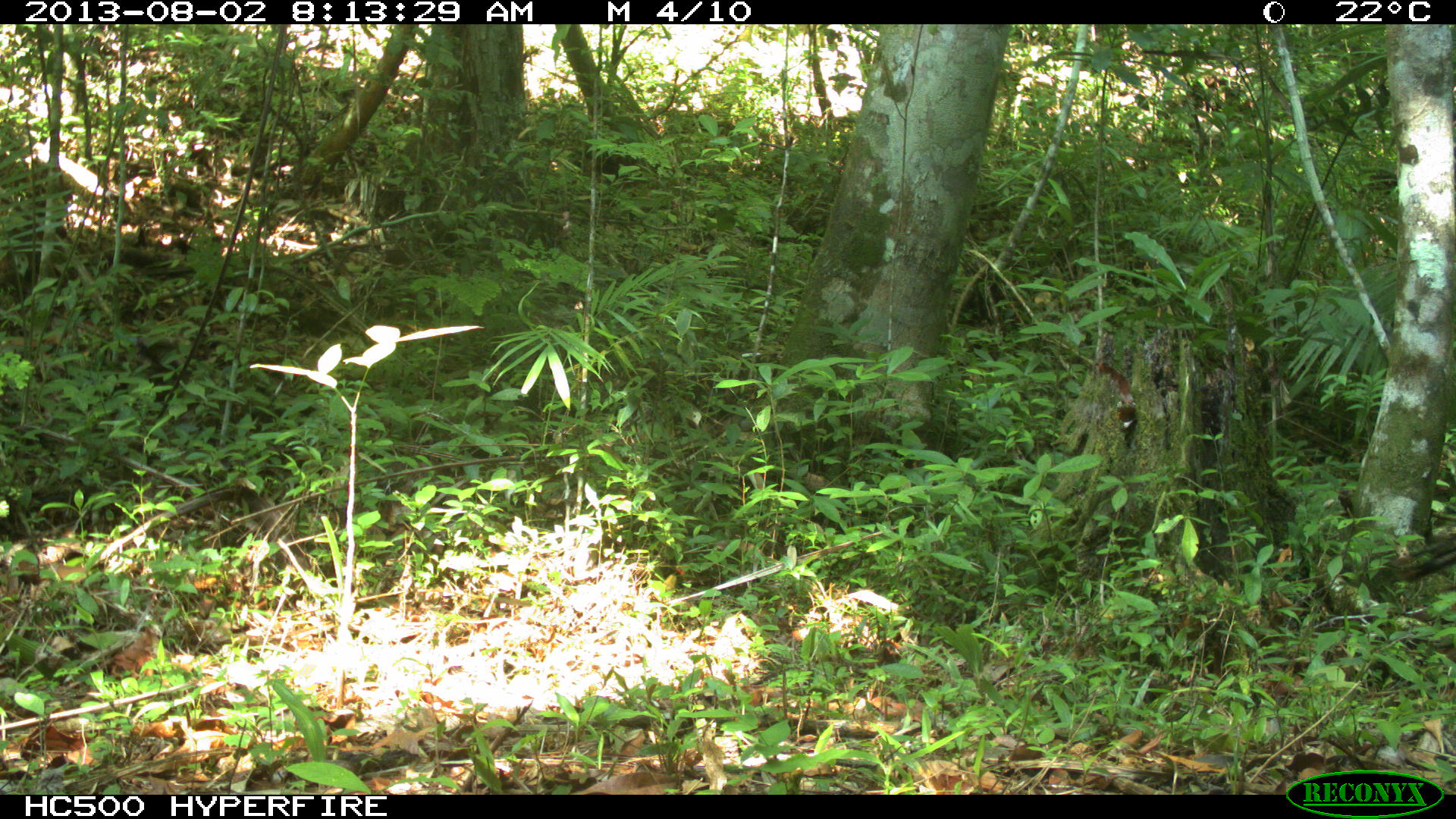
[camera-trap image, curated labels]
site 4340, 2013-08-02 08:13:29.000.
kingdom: Animalia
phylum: Chordata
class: Aves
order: Galliformes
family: Phasianidae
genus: Meleagris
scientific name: Meleagris ocellata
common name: ocellated turkey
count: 2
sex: male